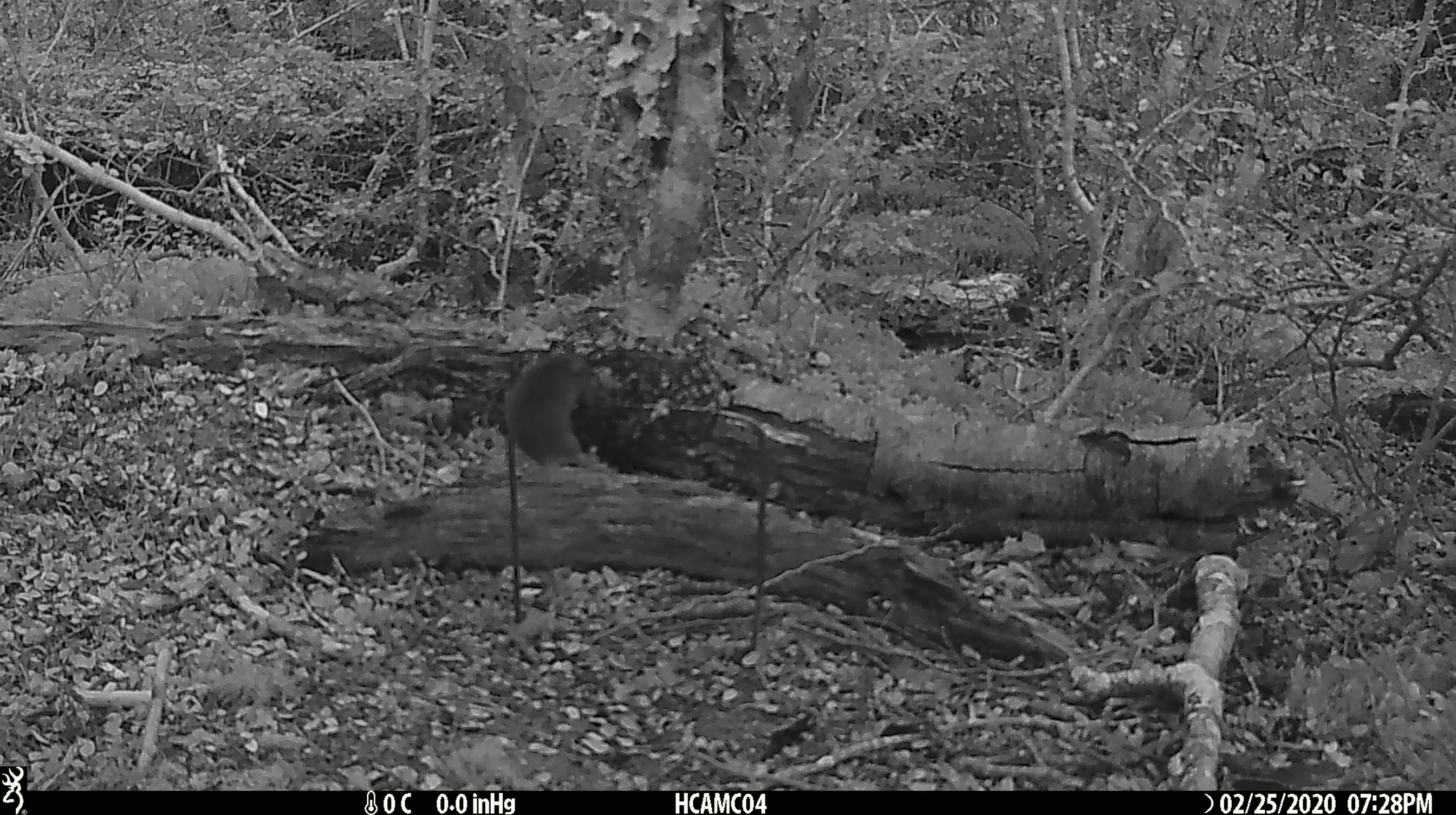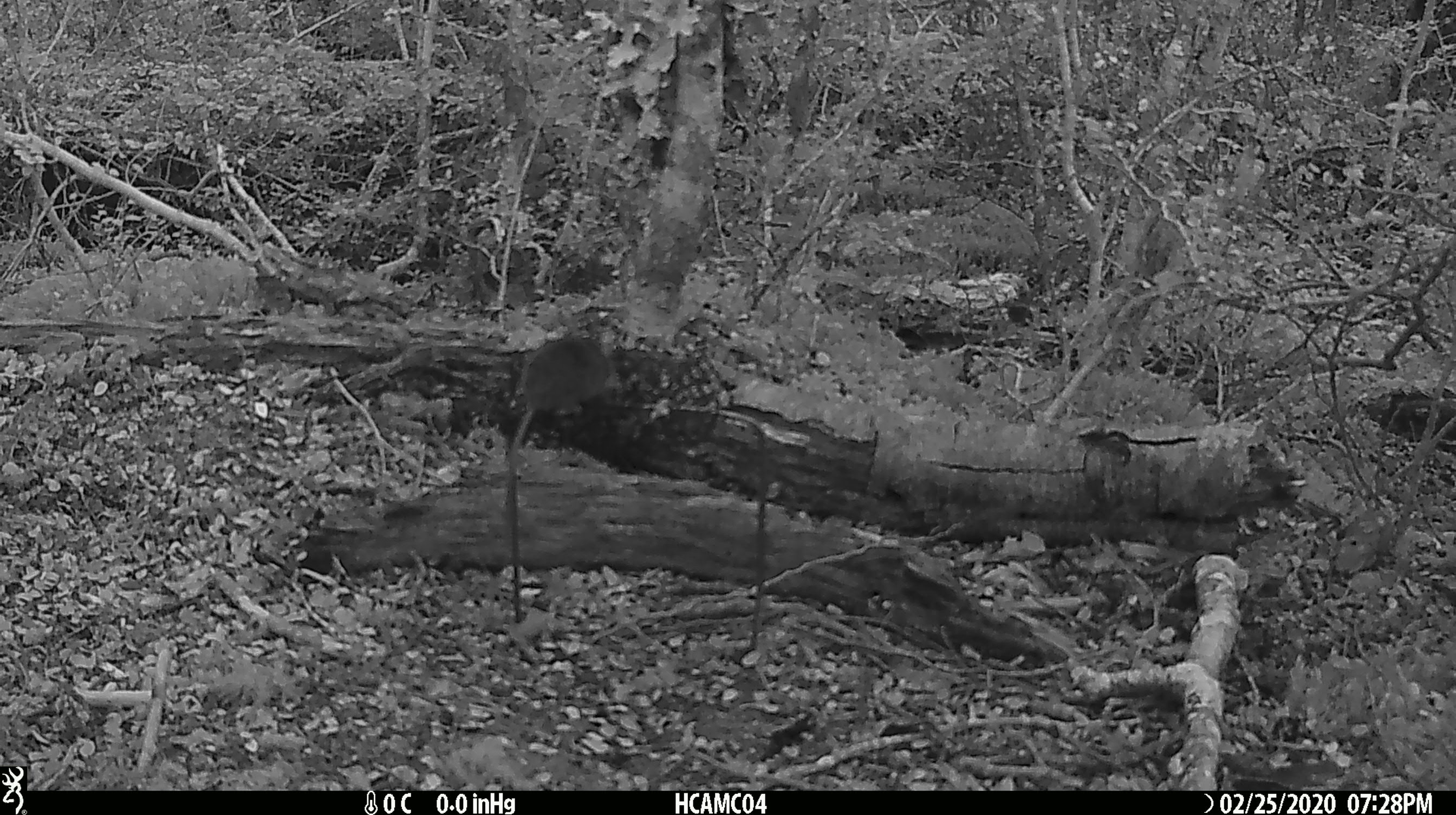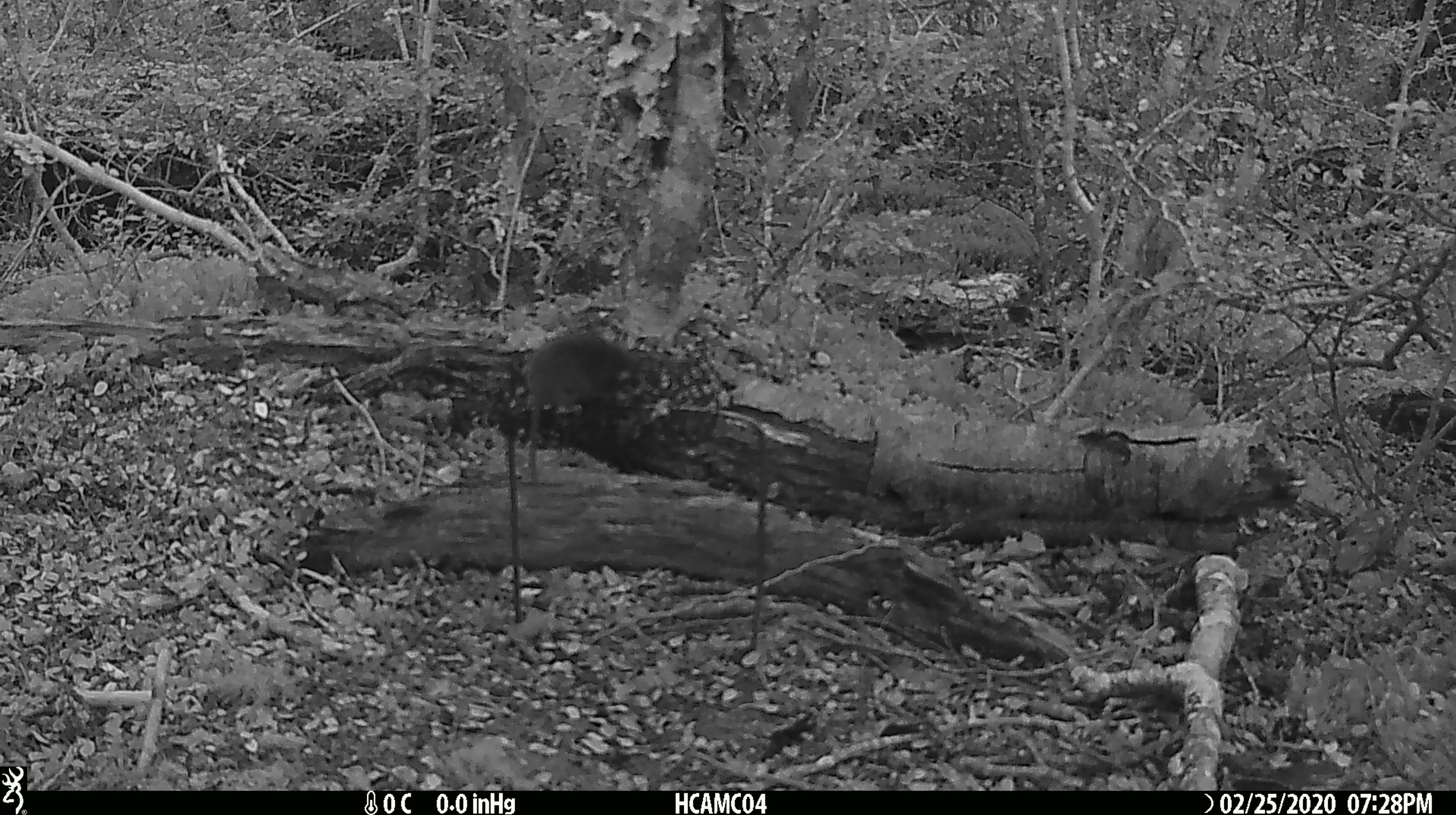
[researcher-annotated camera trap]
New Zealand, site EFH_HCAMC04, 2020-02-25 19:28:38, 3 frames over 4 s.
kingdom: Animalia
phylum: Chordata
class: Mammalia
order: Rodentia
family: Muridae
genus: Mus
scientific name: Mus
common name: mouse